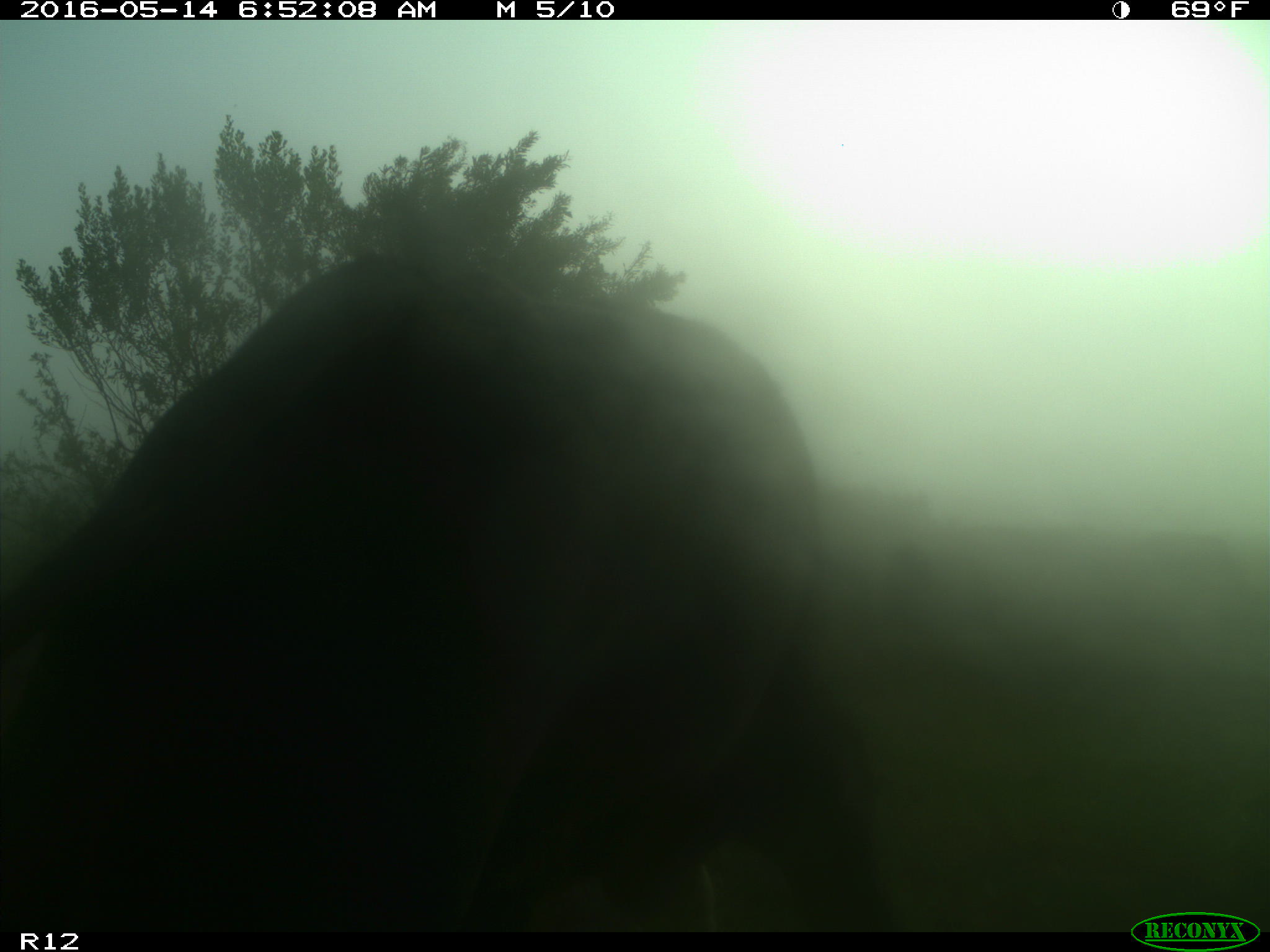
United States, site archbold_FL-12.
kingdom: Animalia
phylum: Chordata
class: Mammalia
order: Artiodactyla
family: Bovidae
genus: Bos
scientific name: Bos taurus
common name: domestic cow